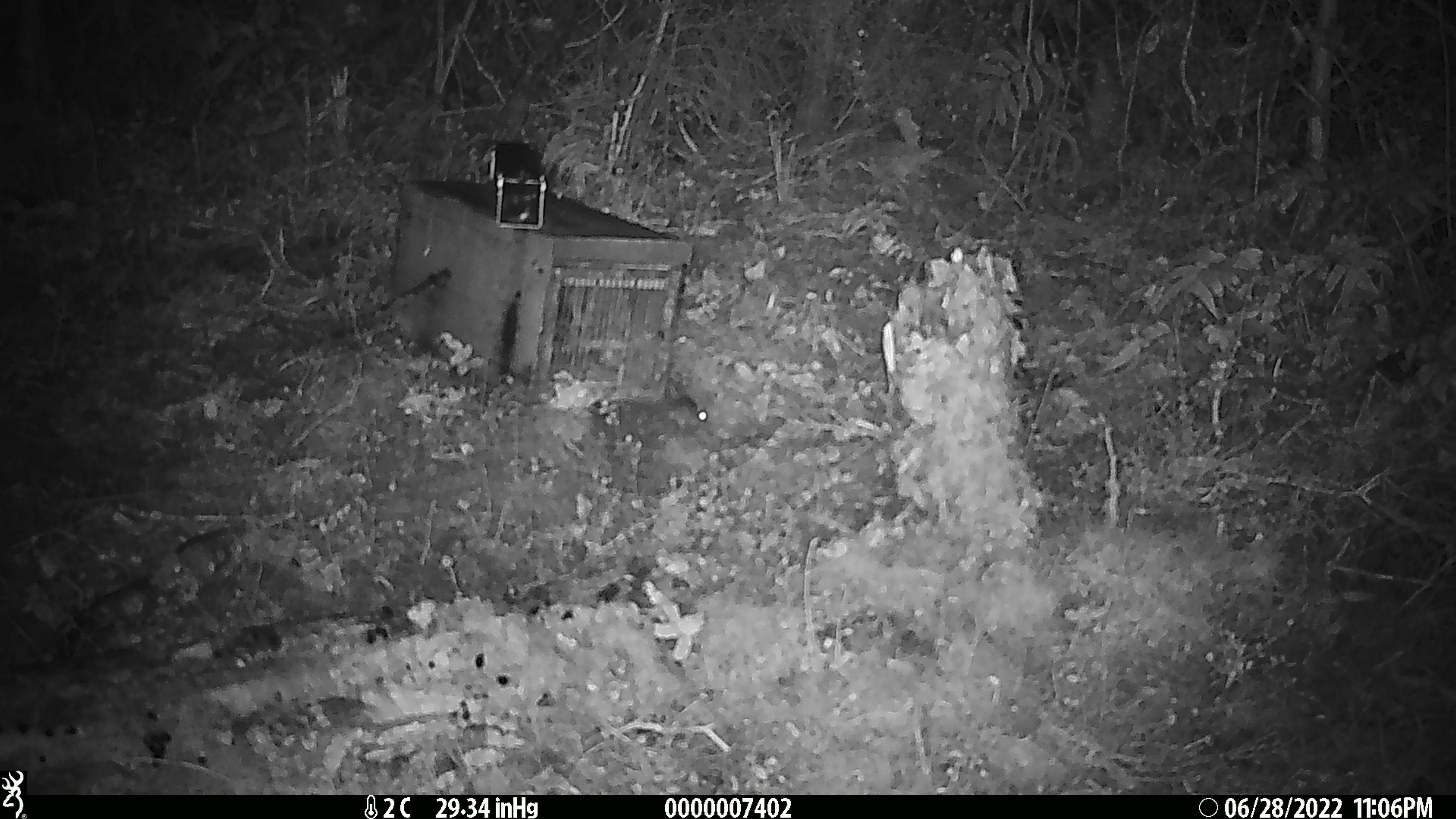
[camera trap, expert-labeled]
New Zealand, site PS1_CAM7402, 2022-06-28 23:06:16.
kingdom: Animalia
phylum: Chordata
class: Mammalia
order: Rodentia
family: Muridae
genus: Mus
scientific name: Mus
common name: mouse